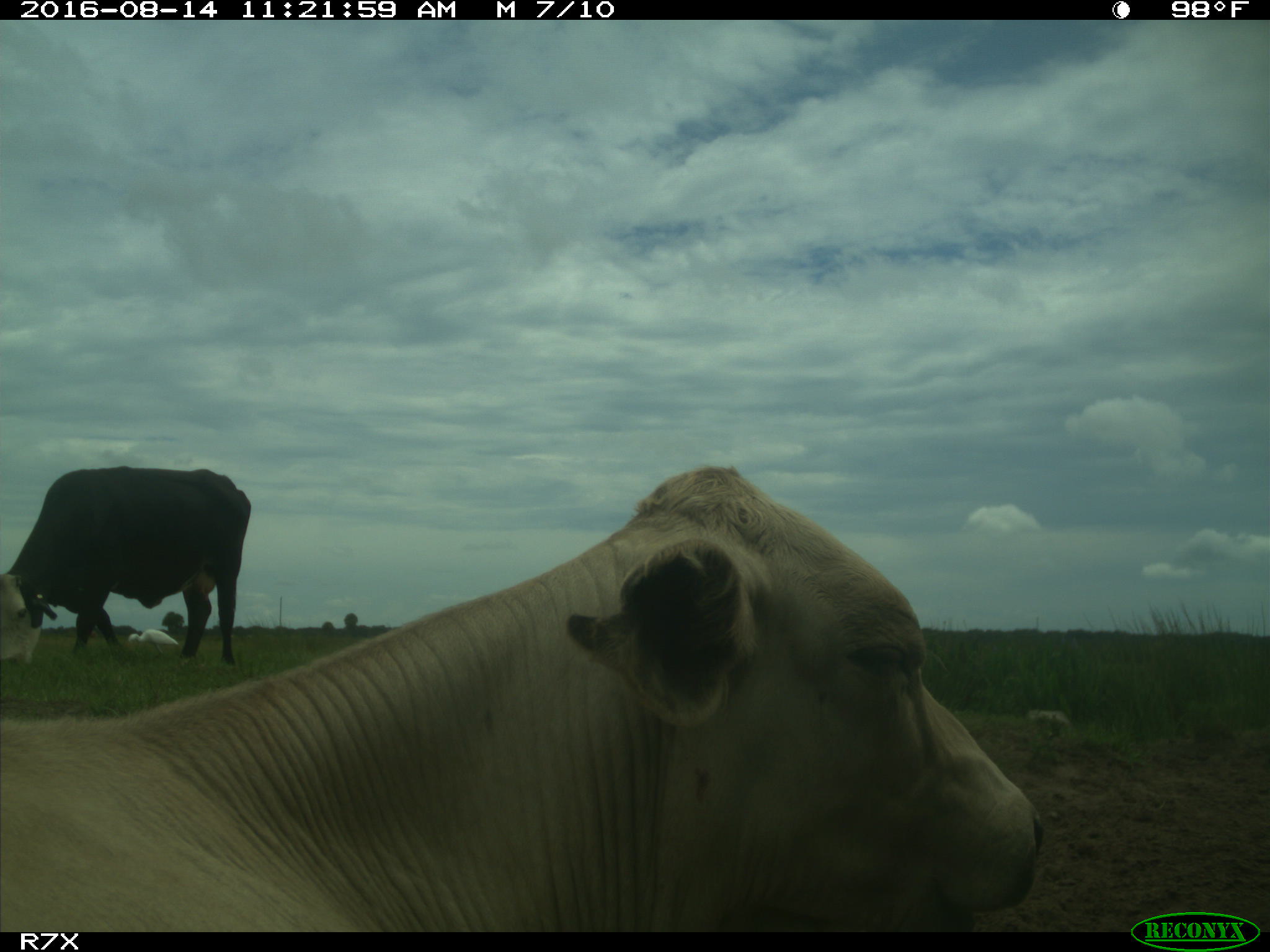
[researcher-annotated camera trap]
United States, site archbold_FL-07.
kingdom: Animalia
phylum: Chordata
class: Mammalia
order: Artiodactyla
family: Bovidae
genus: Bos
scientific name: Bos taurus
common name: domestic cow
Bos taurus (domestic cow).